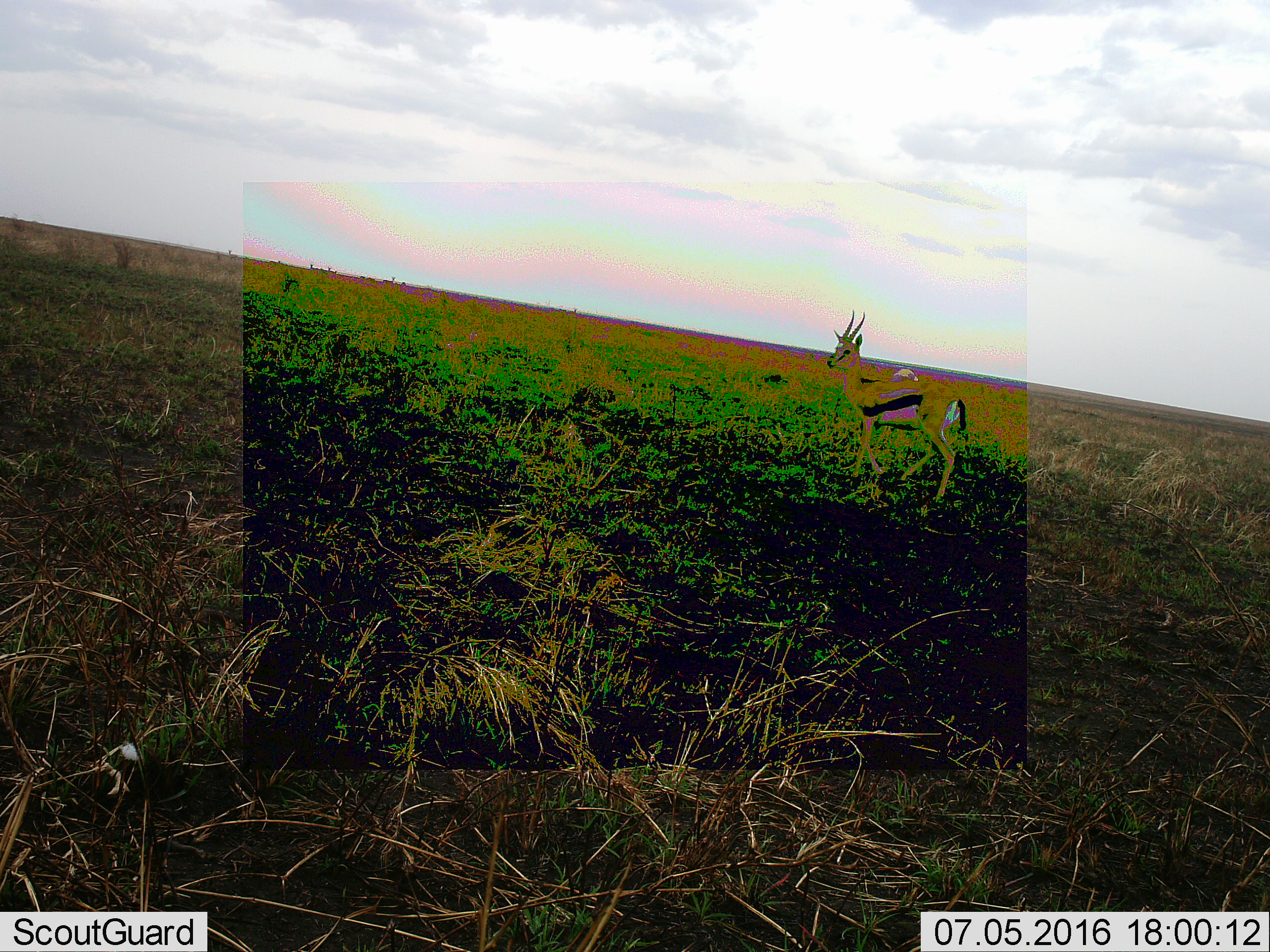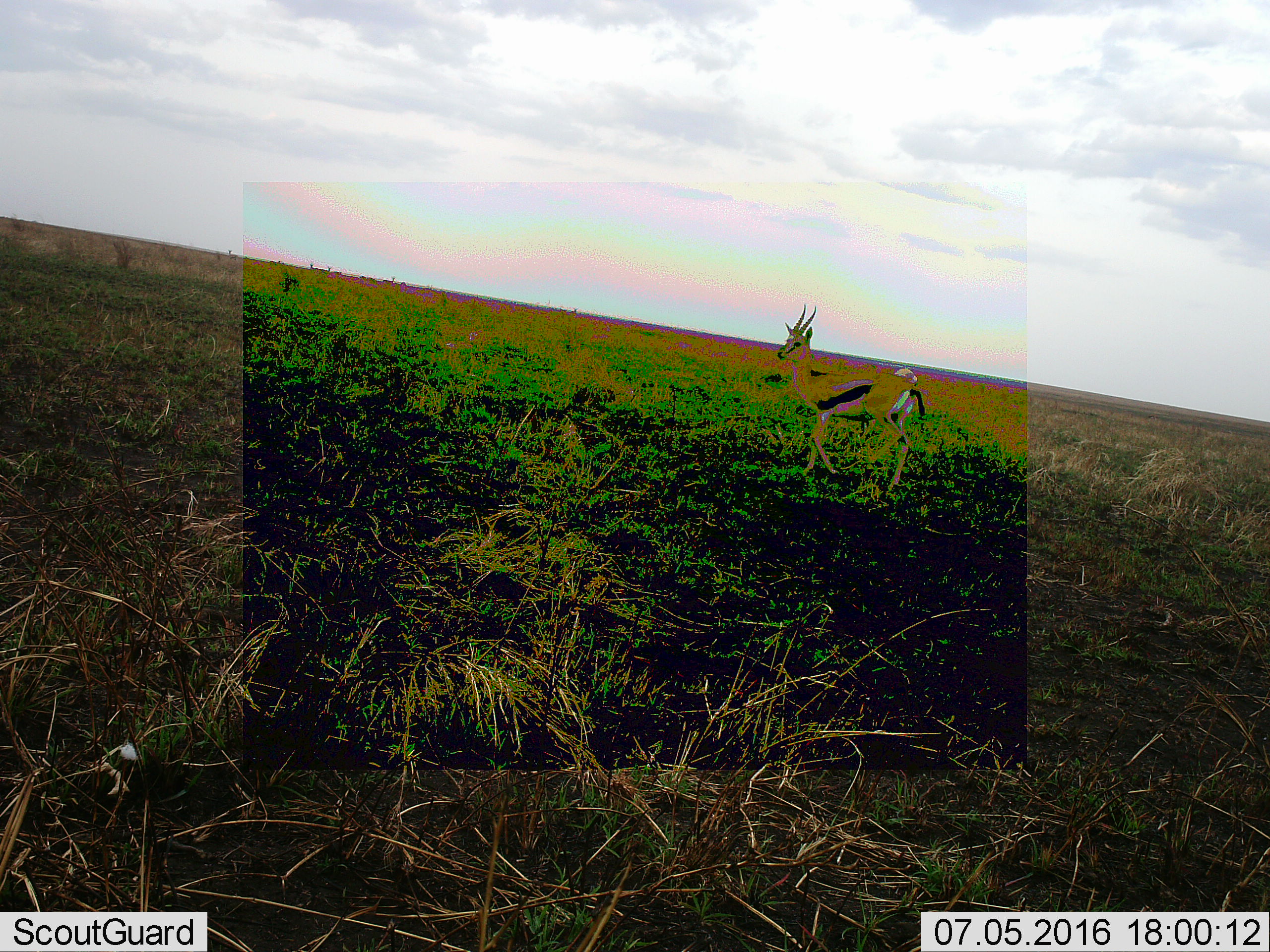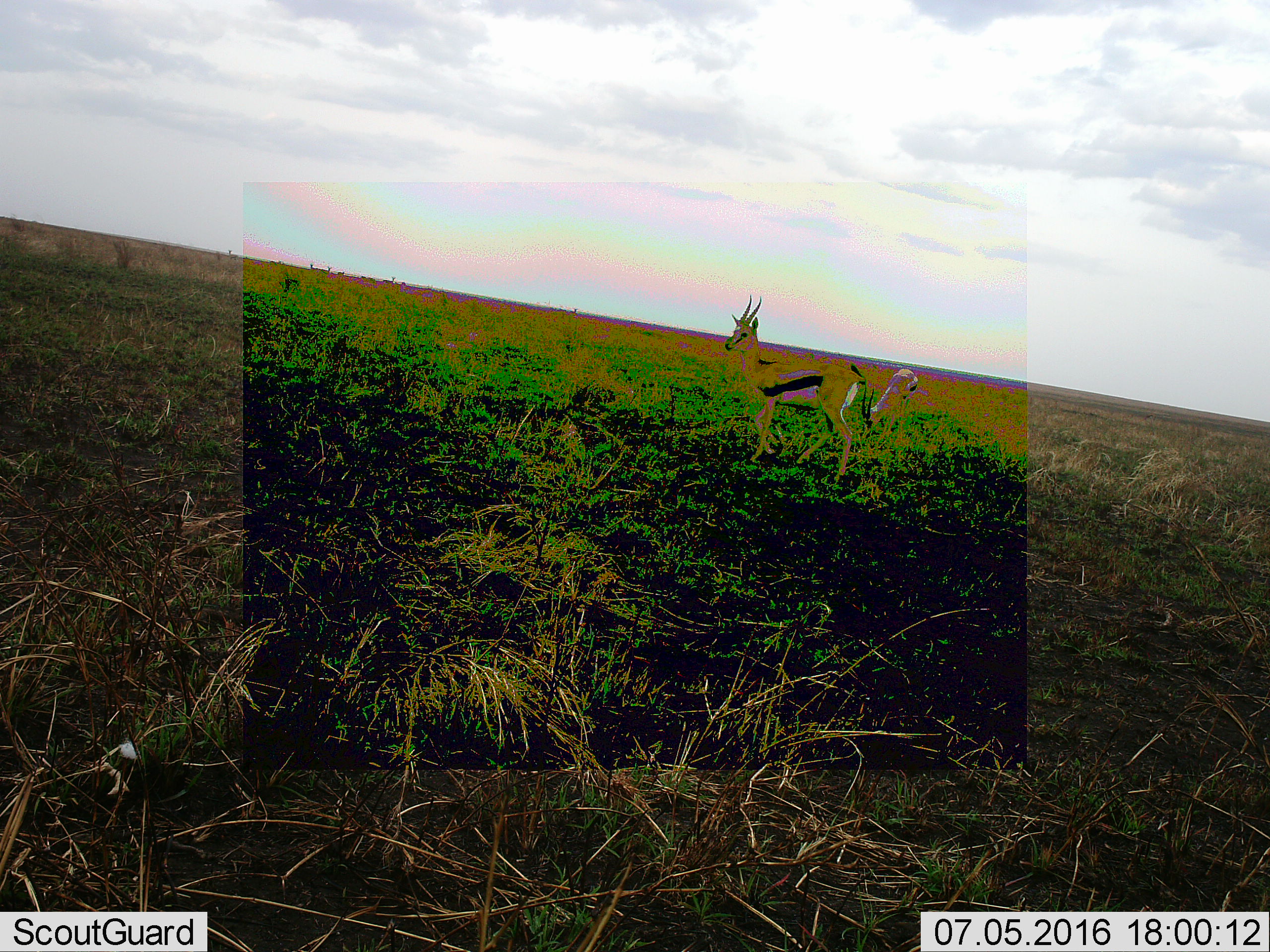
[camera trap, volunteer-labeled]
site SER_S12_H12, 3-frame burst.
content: unidentified animal